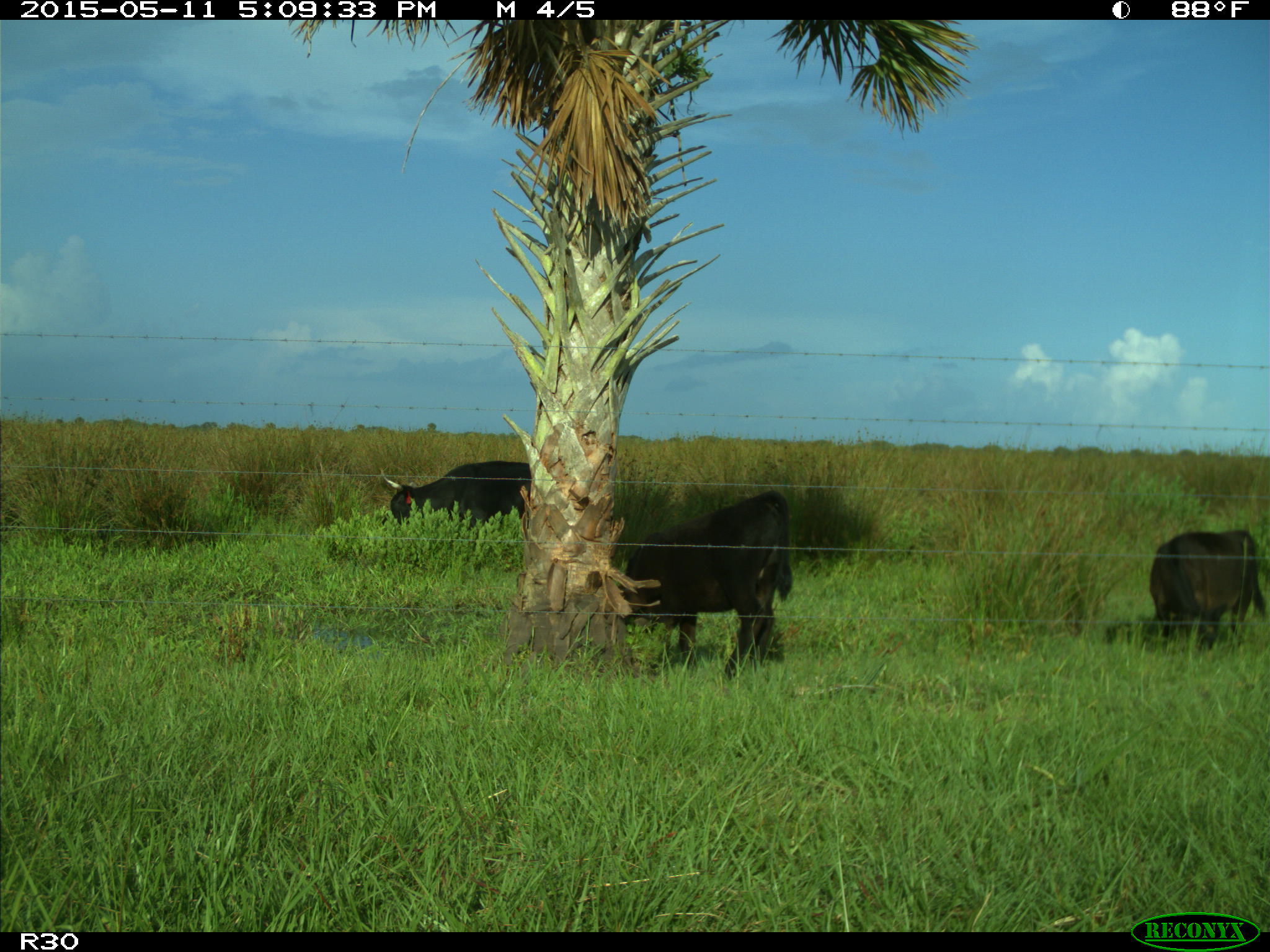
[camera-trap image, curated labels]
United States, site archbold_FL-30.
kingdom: Animalia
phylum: Chordata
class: Mammalia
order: Artiodactyla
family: Bovidae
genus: Bos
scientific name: Bos taurus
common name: domestic cow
Bos taurus (domestic cow).